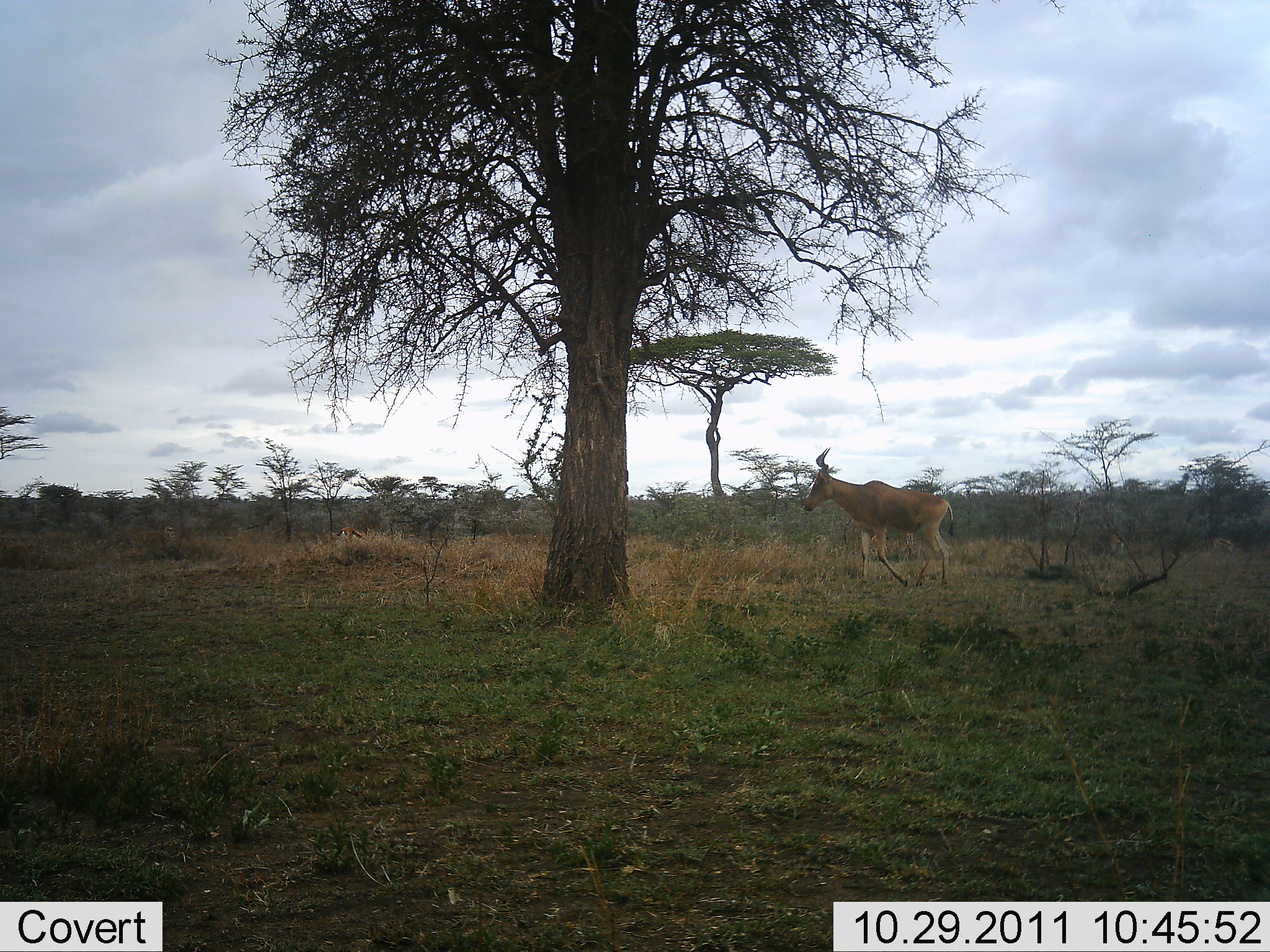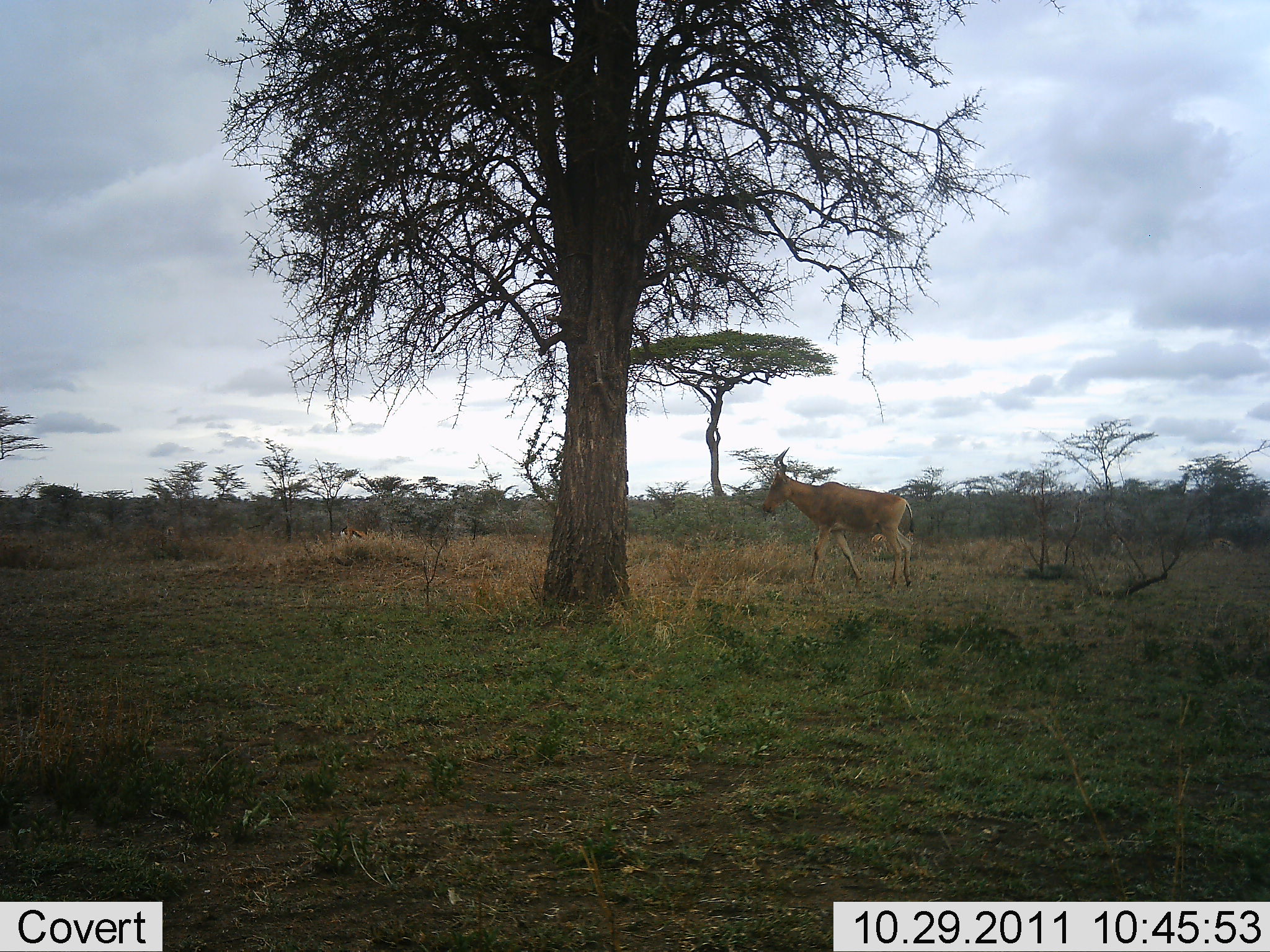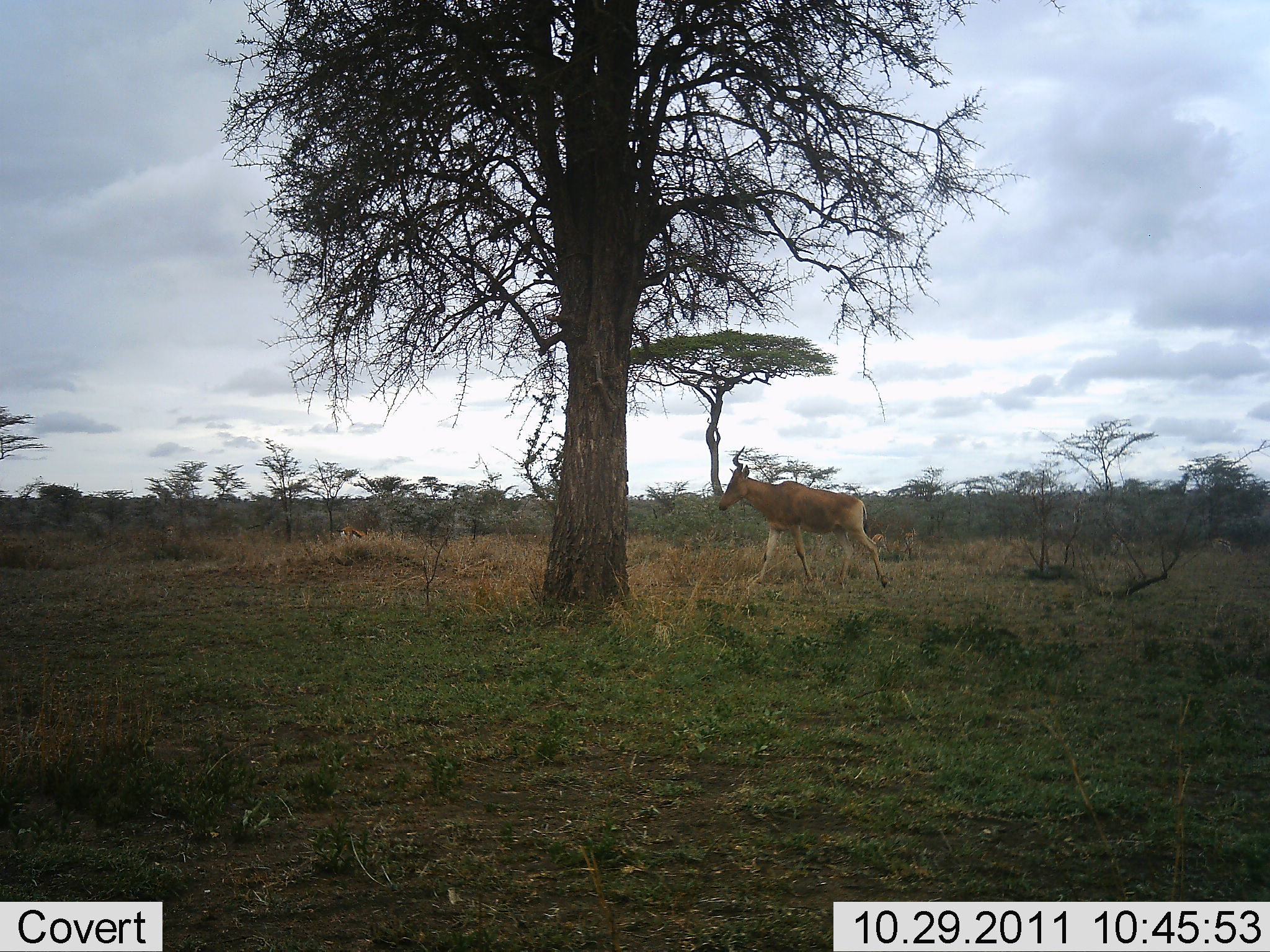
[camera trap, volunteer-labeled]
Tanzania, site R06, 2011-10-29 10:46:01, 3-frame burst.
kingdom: Animalia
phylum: Chordata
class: Mammalia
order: Artiodactyla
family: Bovidae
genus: Alcelaphus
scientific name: Alcelaphus buselaphus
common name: hartebeest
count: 1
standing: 0%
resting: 0%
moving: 100%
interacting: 0%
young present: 0%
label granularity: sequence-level